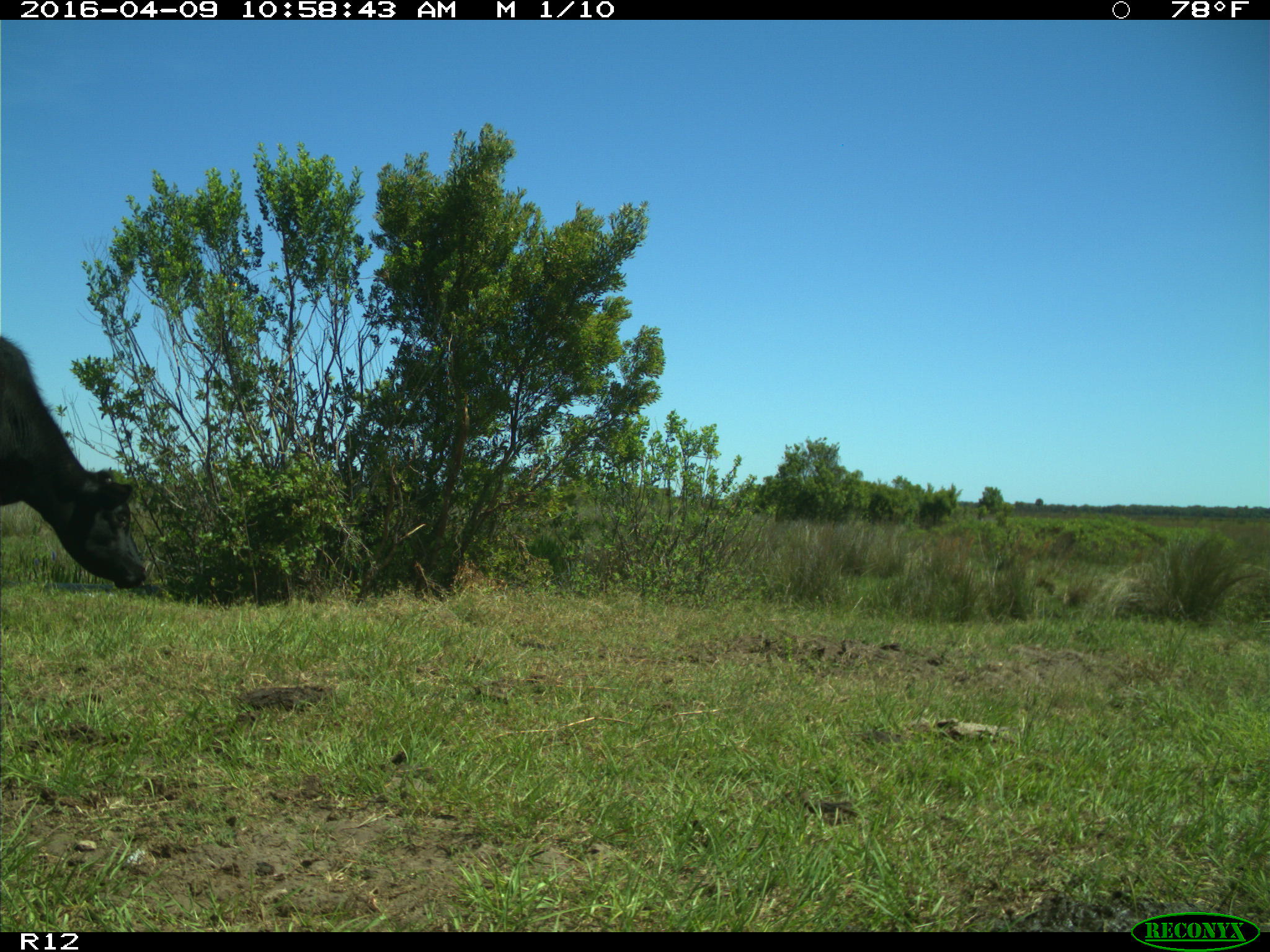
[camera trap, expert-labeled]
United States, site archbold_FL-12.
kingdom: Animalia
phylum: Chordata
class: Mammalia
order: Artiodactyla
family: Bovidae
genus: Bos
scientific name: Bos taurus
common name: domestic cow